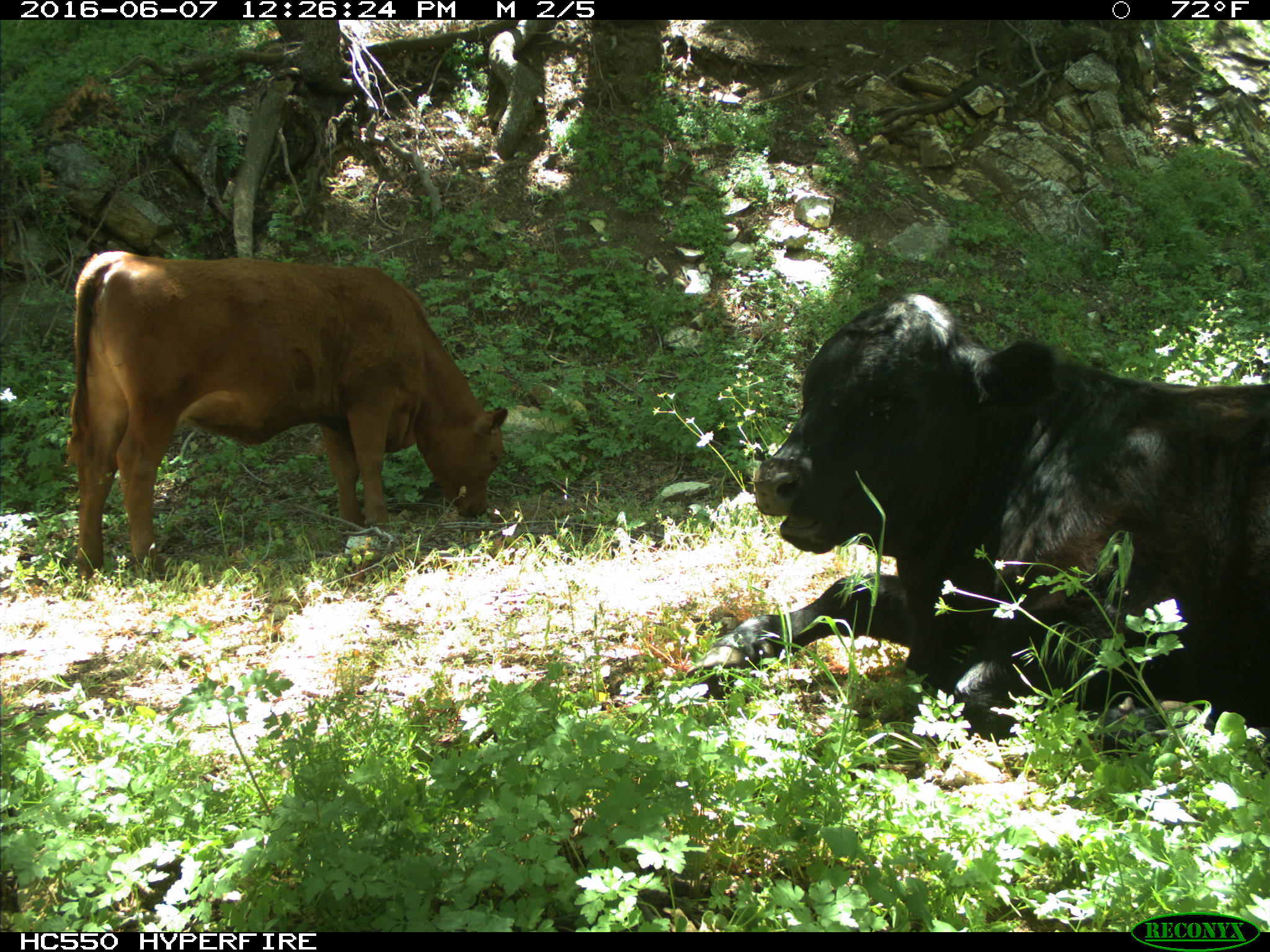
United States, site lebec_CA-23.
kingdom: Animalia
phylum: Chordata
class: Mammalia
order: Artiodactyla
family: Bovidae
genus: Bos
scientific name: Bos taurus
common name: domestic cow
Bos taurus (domestic cow).